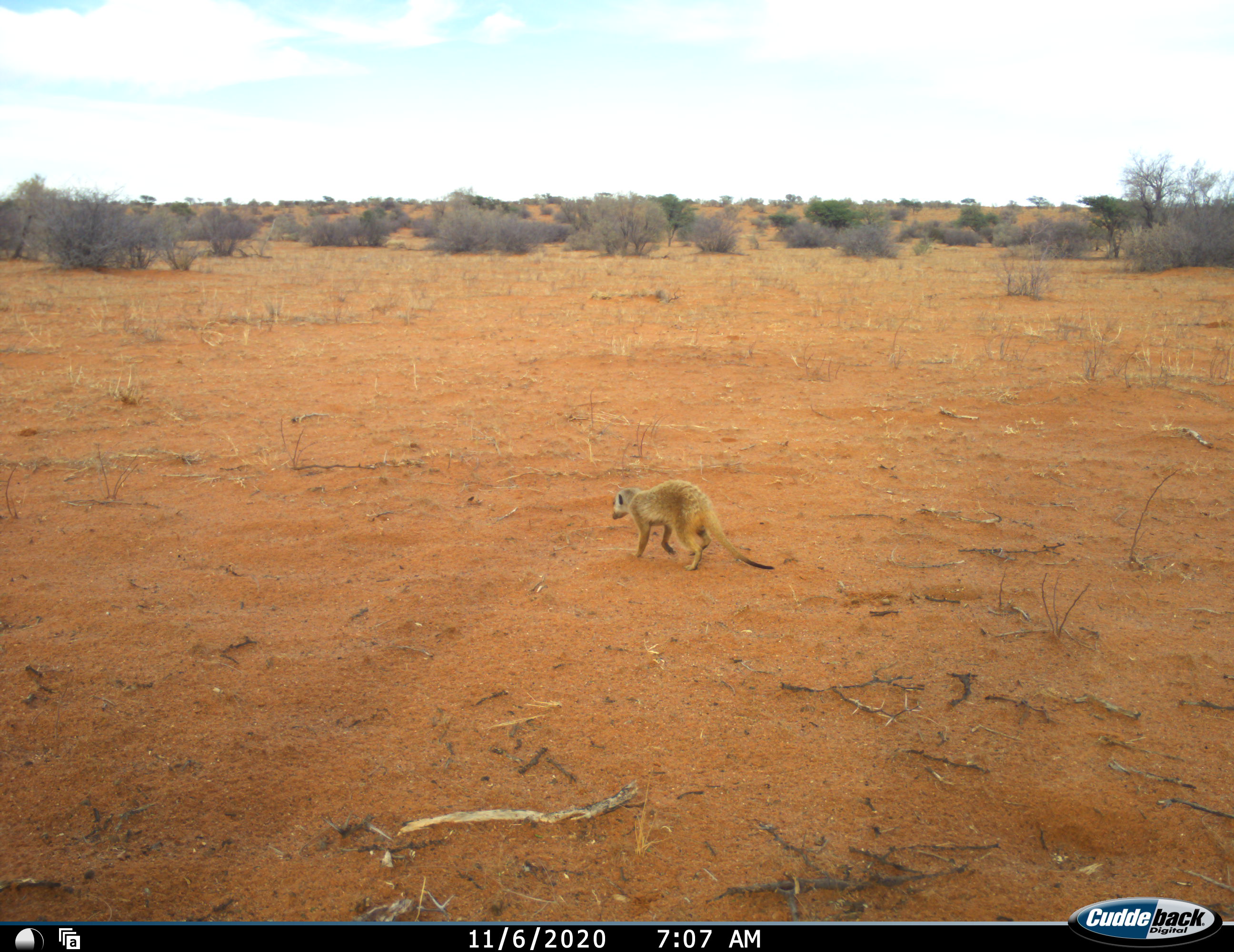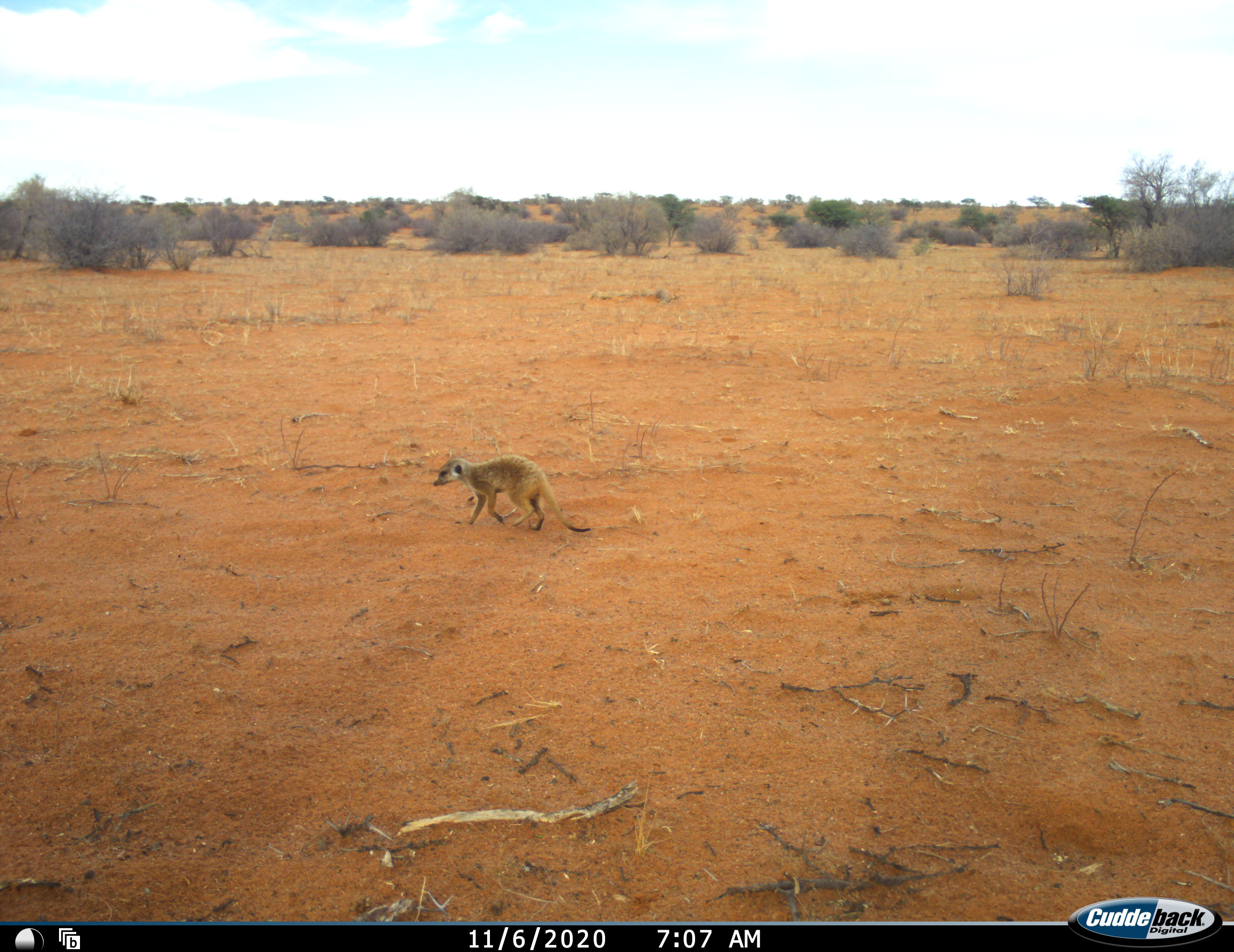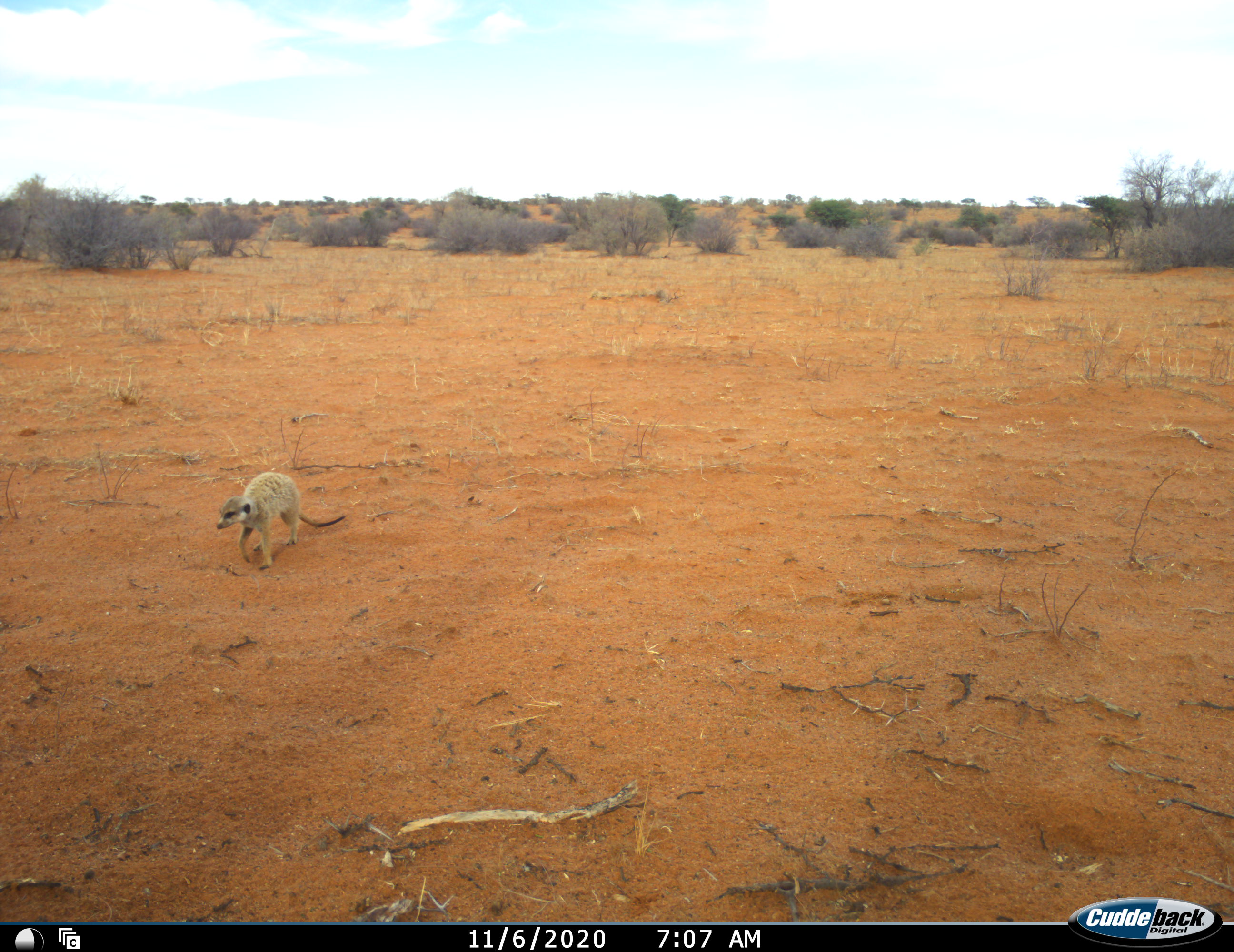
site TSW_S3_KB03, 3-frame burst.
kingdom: Animalia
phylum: Chordata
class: Mammalia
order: Carnivora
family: Herpestidae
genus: Suricata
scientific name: Suricata suricatta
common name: meerkat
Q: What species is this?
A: Meerkat (Suricata suricatta).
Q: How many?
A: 1.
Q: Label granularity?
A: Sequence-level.